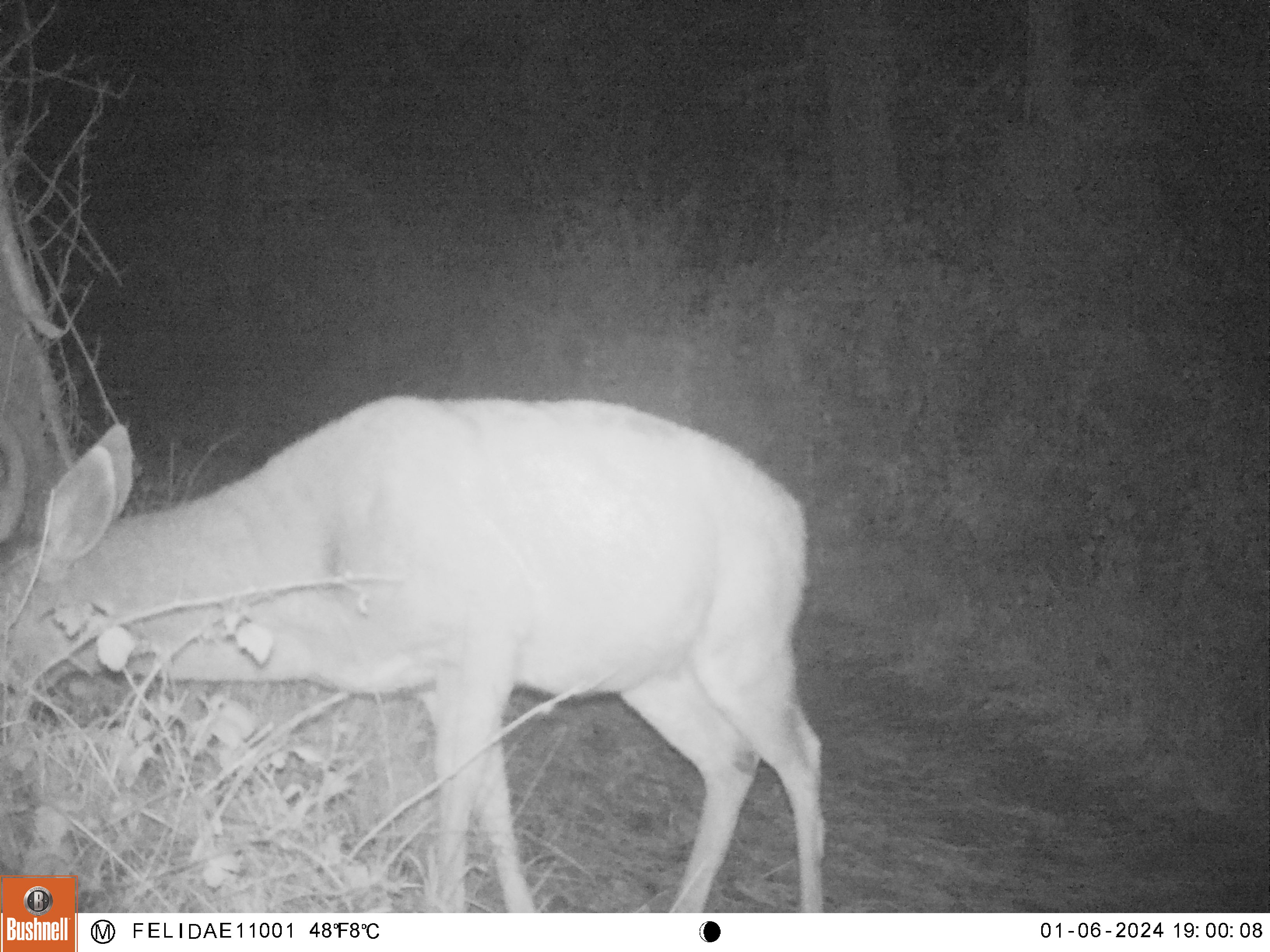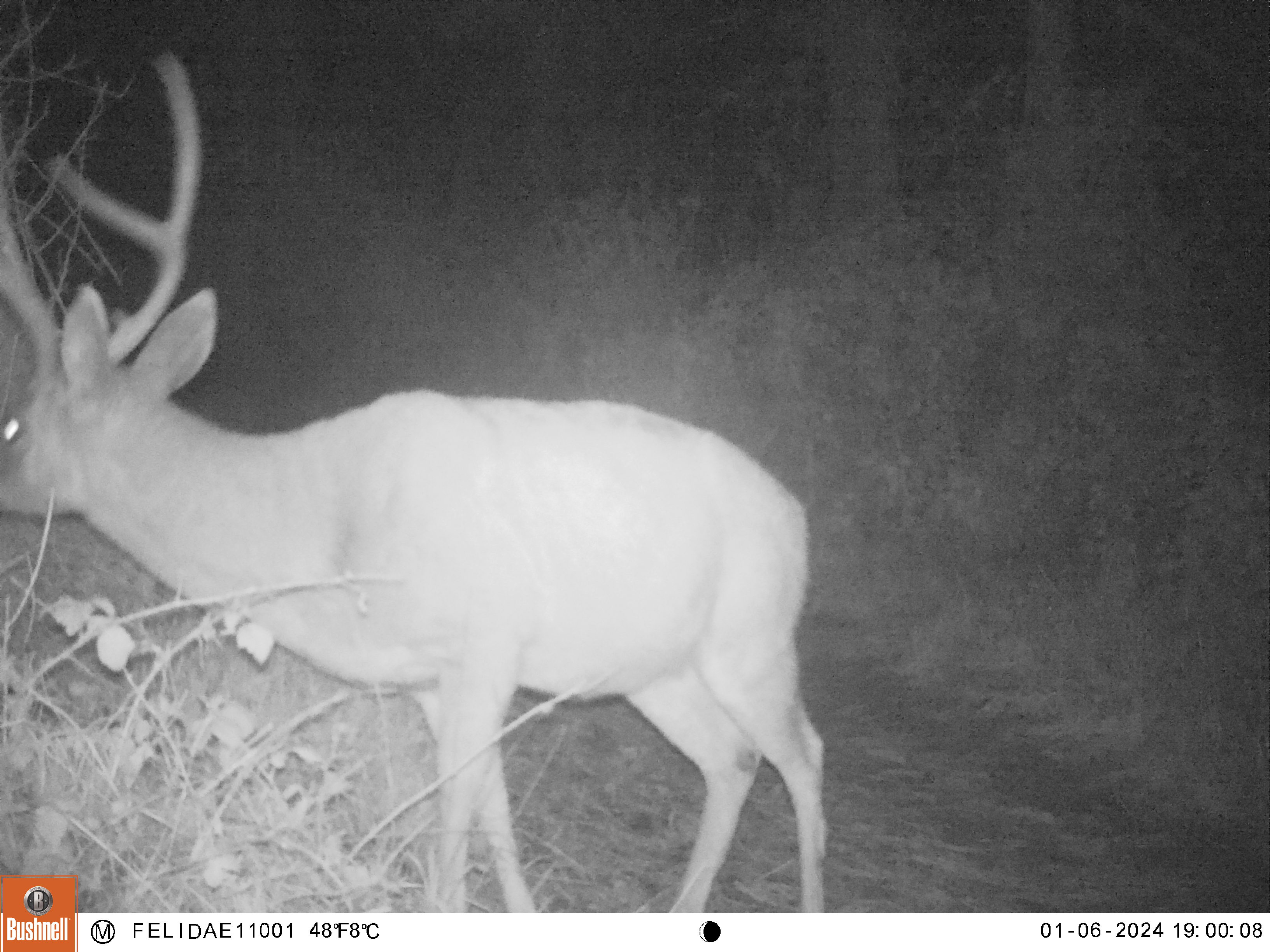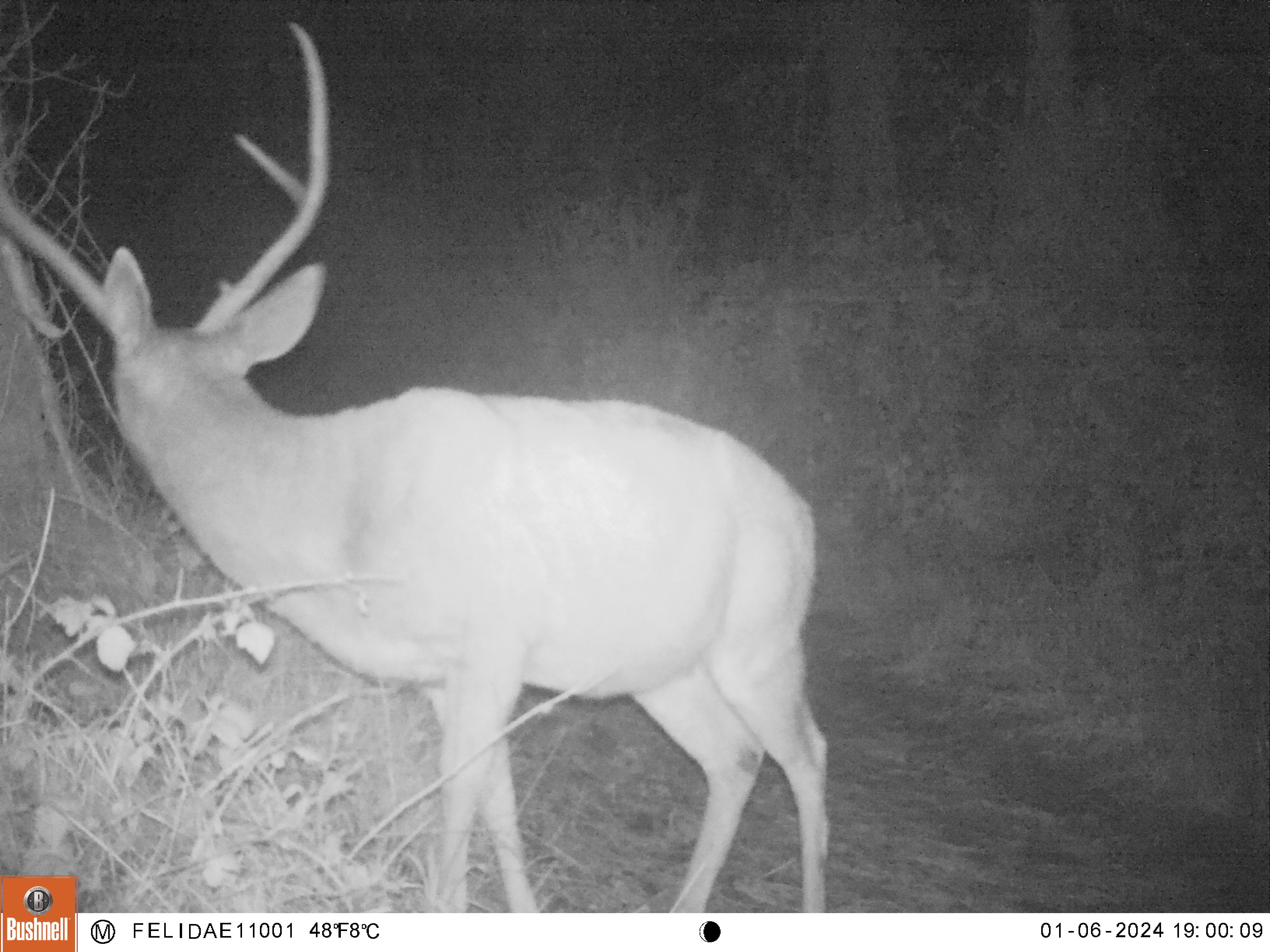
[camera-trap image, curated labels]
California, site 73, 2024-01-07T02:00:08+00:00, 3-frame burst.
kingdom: Animalia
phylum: Chordata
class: Mammalia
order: Artiodactyla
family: Cervidae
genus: Odocoileus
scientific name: Odocoileus hemionus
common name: mule deer